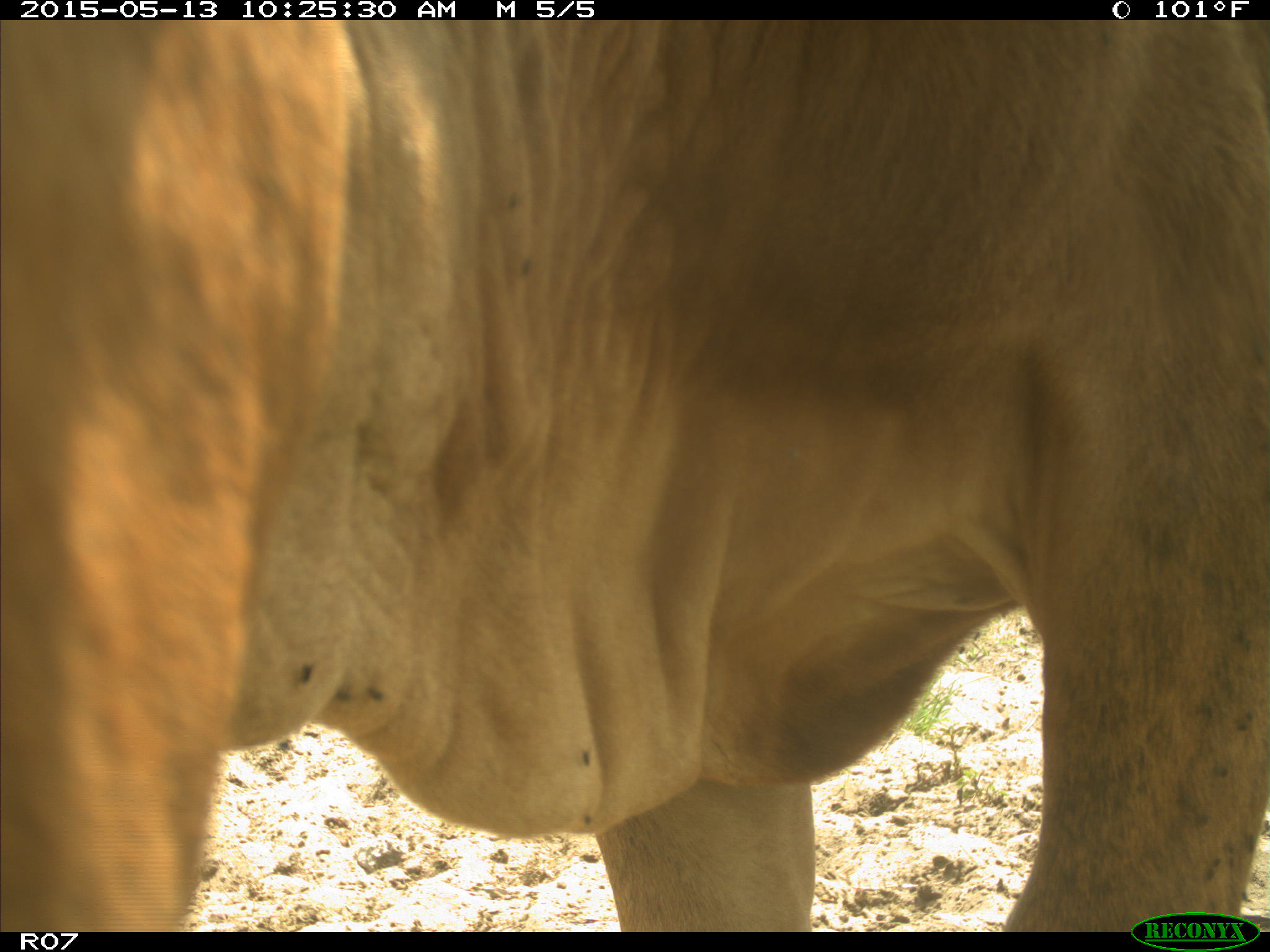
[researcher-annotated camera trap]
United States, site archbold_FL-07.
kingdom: Animalia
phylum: Chordata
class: Mammalia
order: Artiodactyla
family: Bovidae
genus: Bos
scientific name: Bos taurus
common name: domestic cow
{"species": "Bos taurus (domestic cow)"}